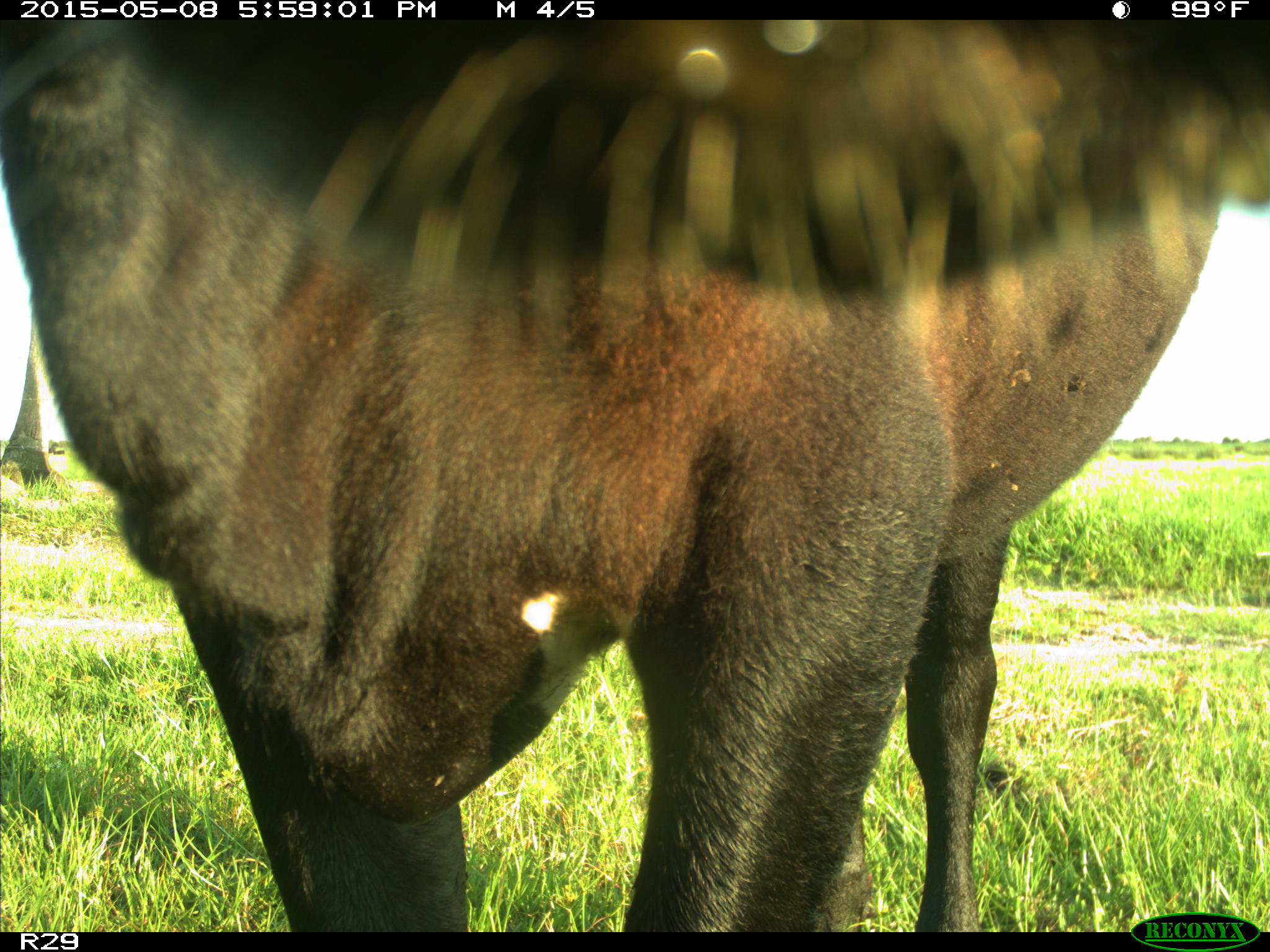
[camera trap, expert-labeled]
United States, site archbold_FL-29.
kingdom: Animalia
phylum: Chordata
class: Mammalia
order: Artiodactyla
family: Bovidae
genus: Bos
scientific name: Bos taurus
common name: domestic cow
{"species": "Bos taurus (domestic cow)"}